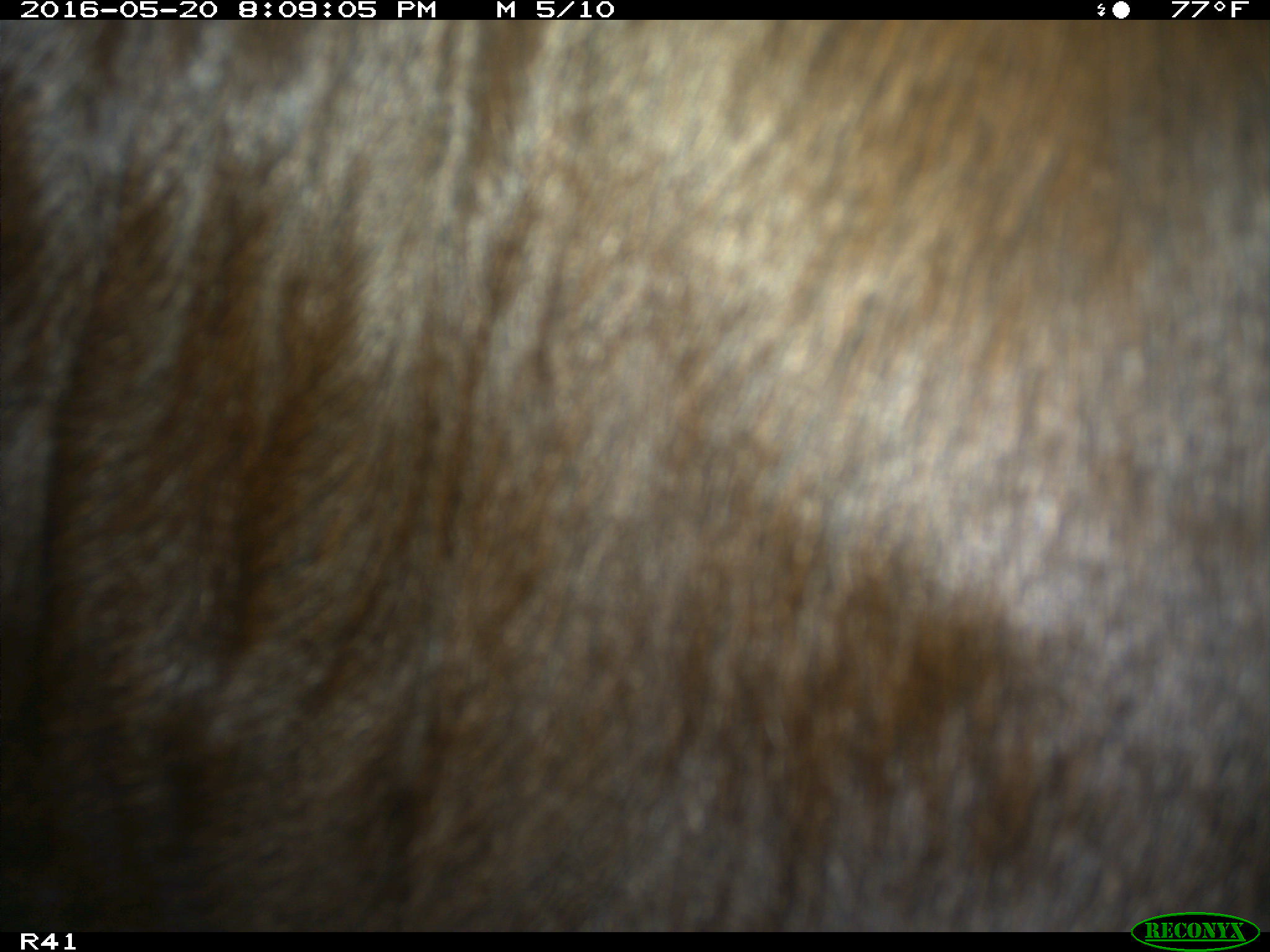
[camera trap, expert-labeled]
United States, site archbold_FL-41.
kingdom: Animalia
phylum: Chordata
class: Mammalia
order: Artiodactyla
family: Bovidae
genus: Bos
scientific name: Bos taurus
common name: domestic cow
Bos taurus (domestic cow).